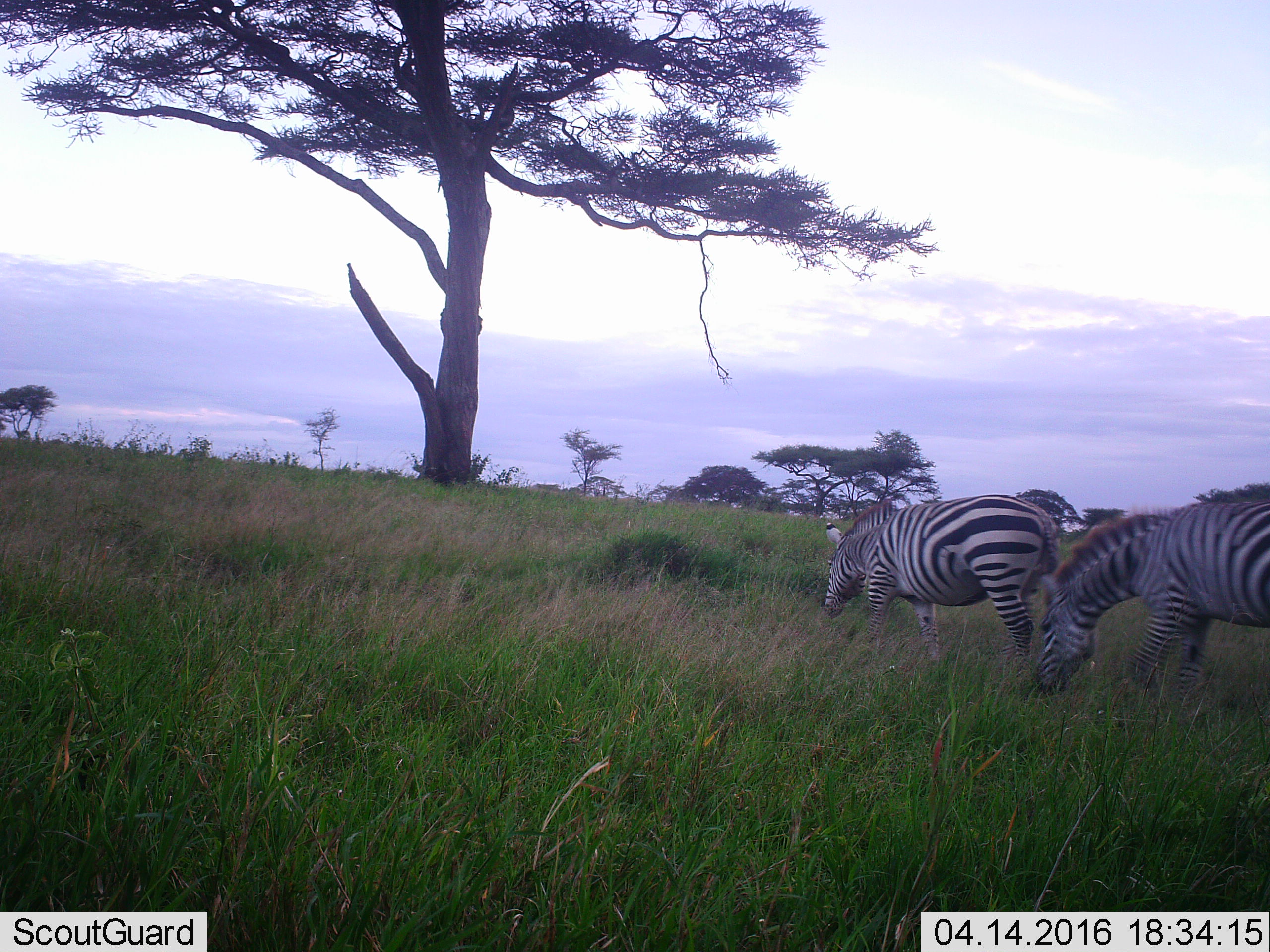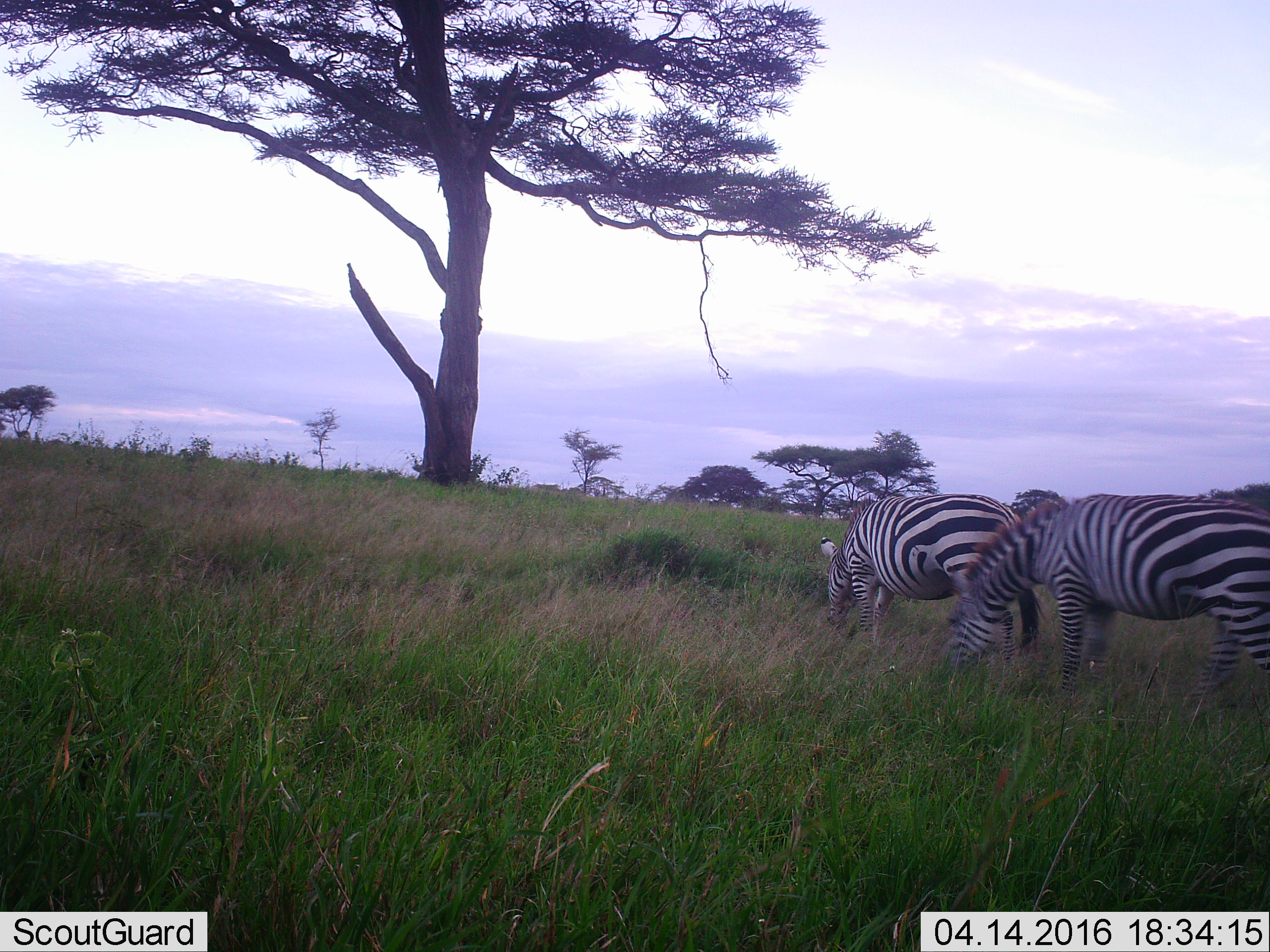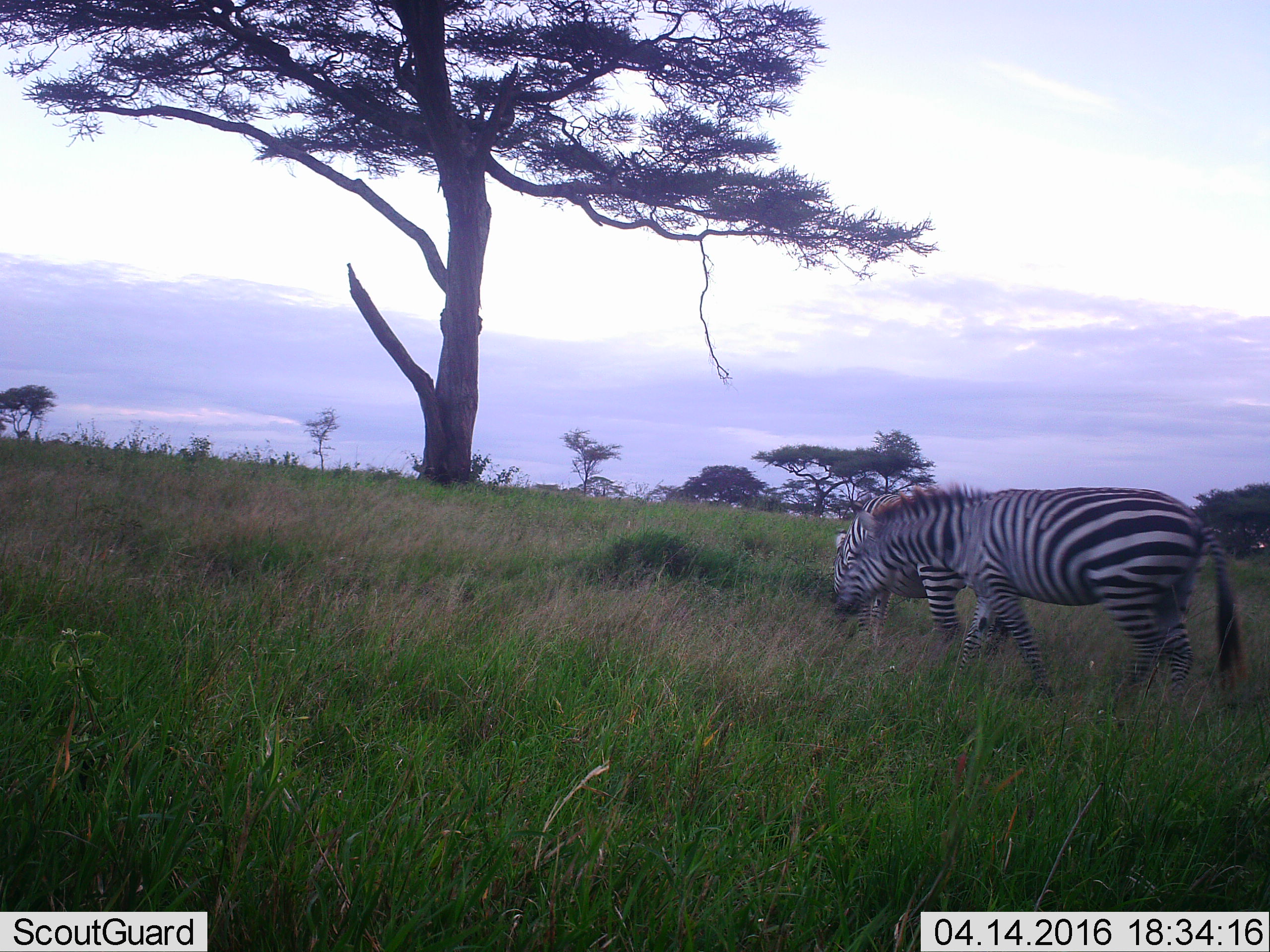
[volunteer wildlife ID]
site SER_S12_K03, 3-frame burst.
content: unidentified animal